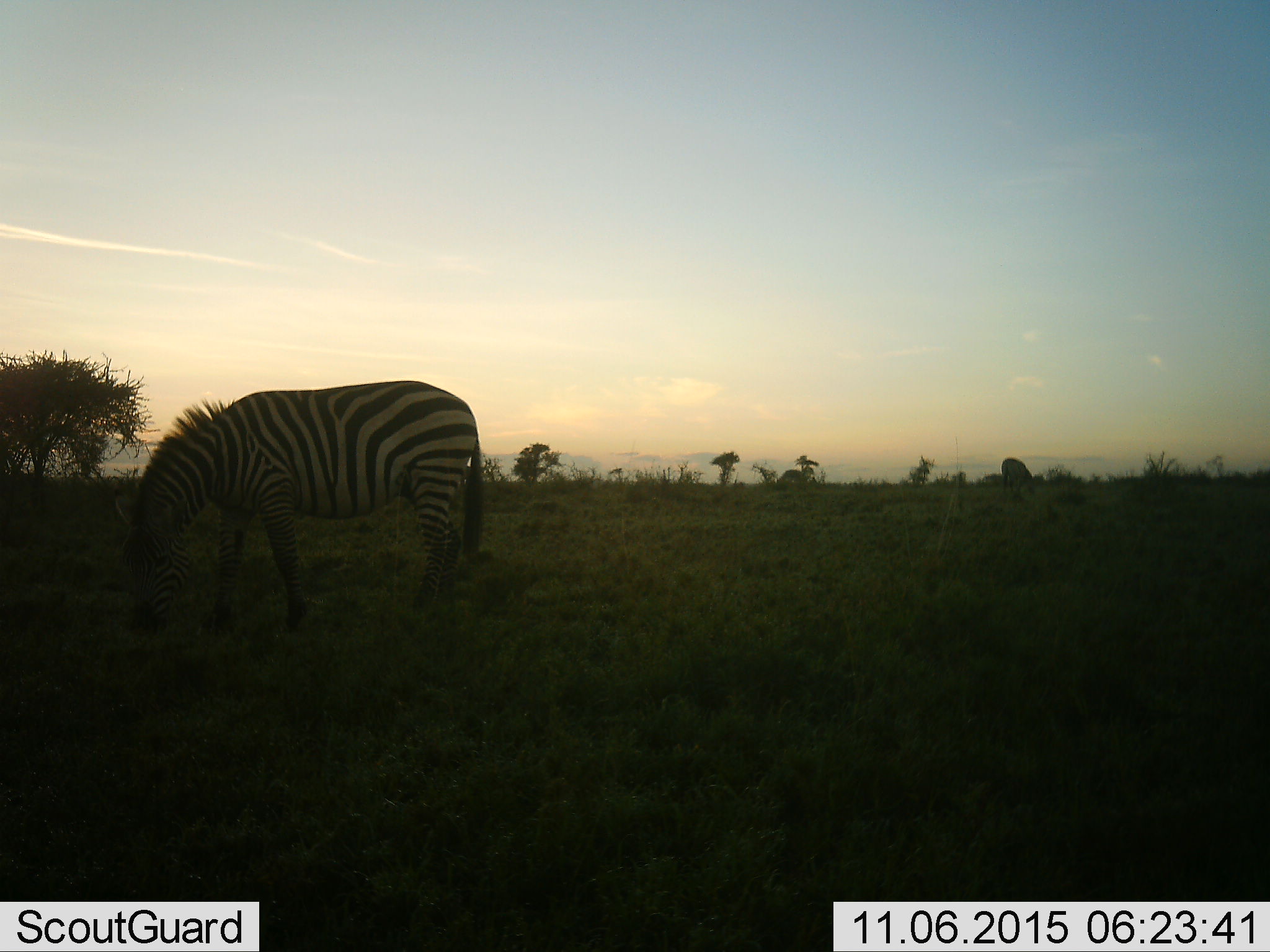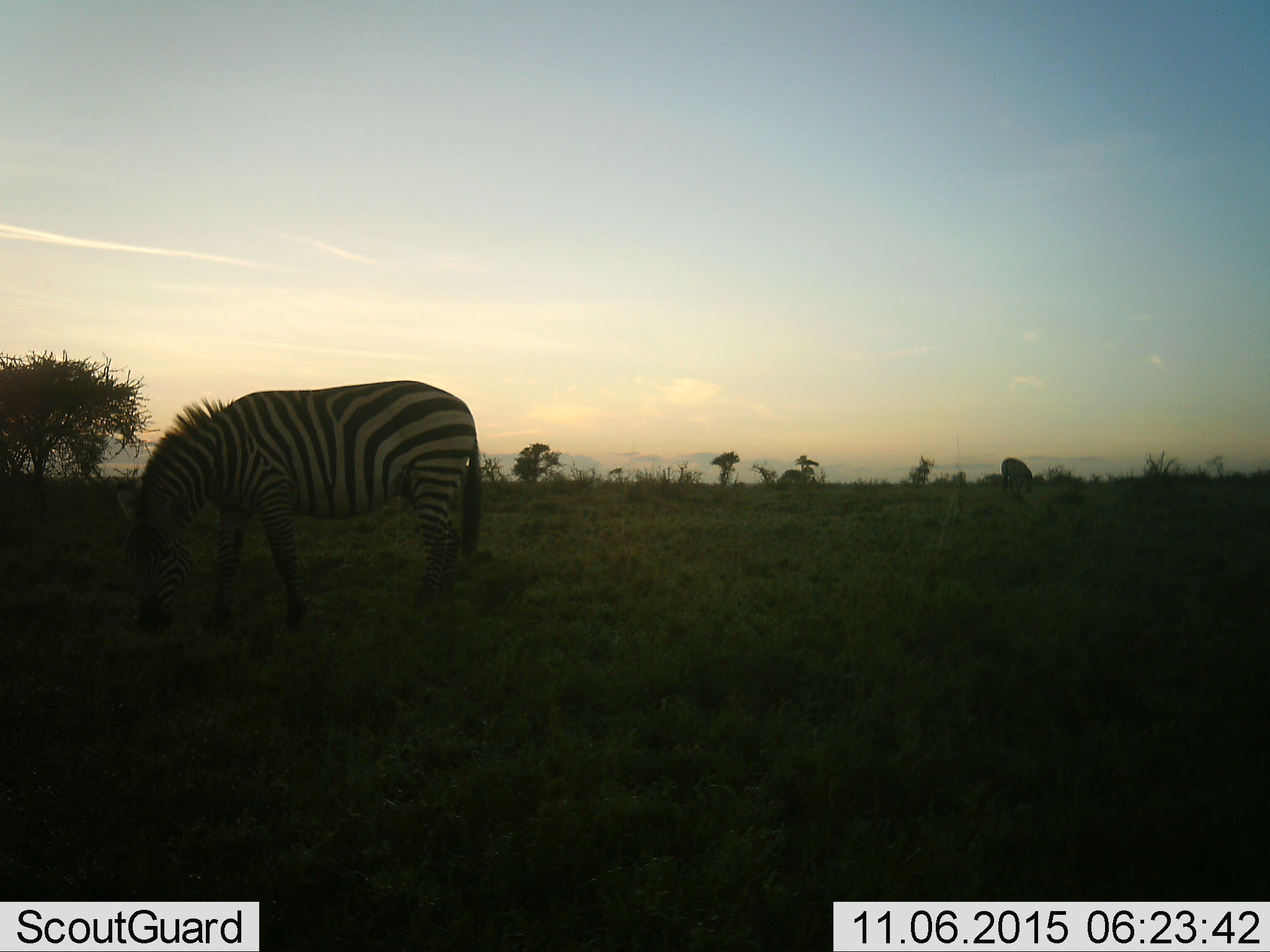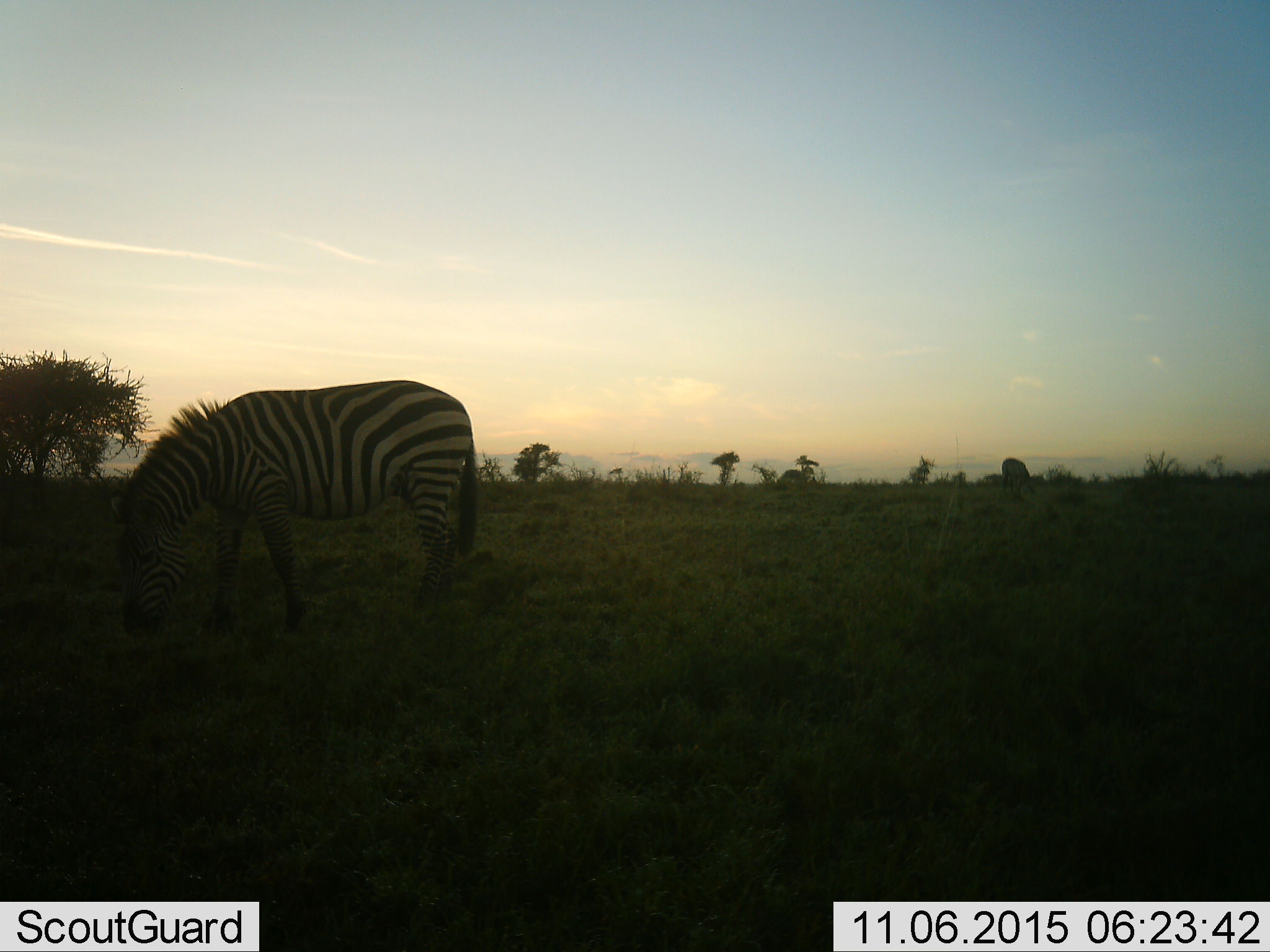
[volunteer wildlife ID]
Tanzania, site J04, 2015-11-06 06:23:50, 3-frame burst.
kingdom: Animalia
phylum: Chordata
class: Mammalia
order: Perissodactyla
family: Equidae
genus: Equus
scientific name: Equus quagga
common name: plains zebra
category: zebra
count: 1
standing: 9%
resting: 0%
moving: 0%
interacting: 0%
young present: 0%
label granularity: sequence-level